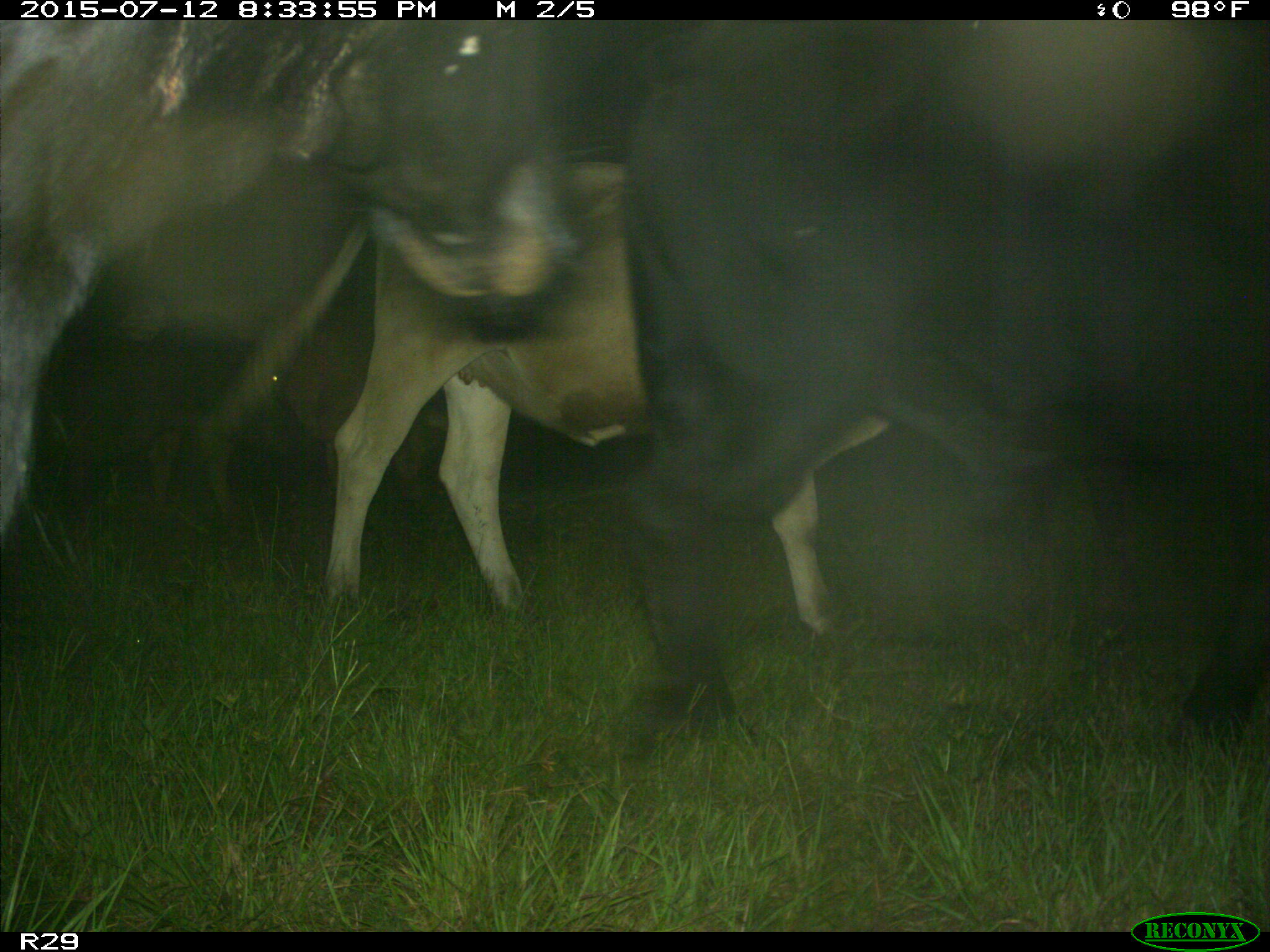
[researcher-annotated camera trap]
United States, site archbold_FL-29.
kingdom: Animalia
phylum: Chordata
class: Mammalia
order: Artiodactyla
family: Bovidae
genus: Bos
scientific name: Bos taurus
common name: domestic cow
Bos taurus (domestic cow).